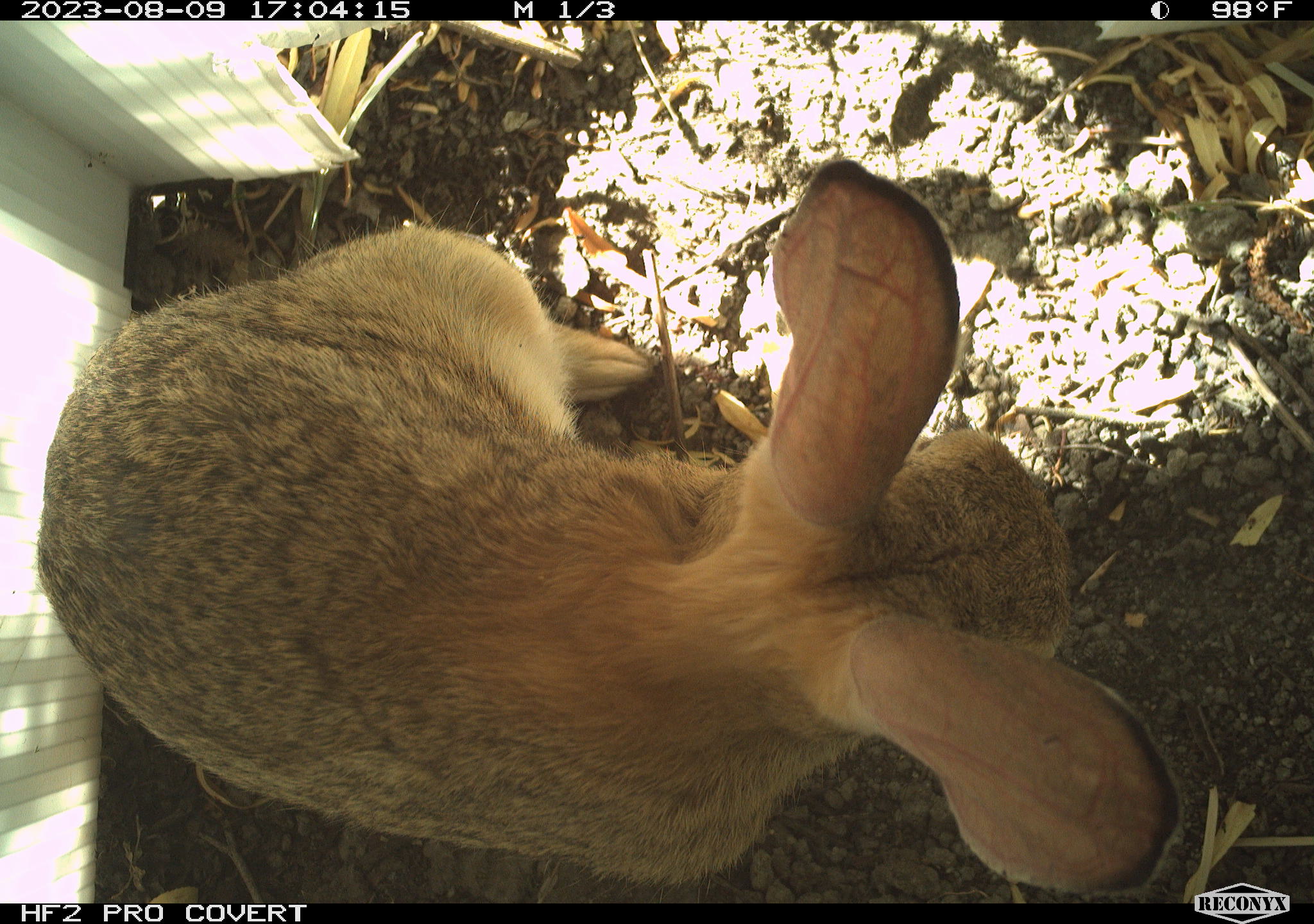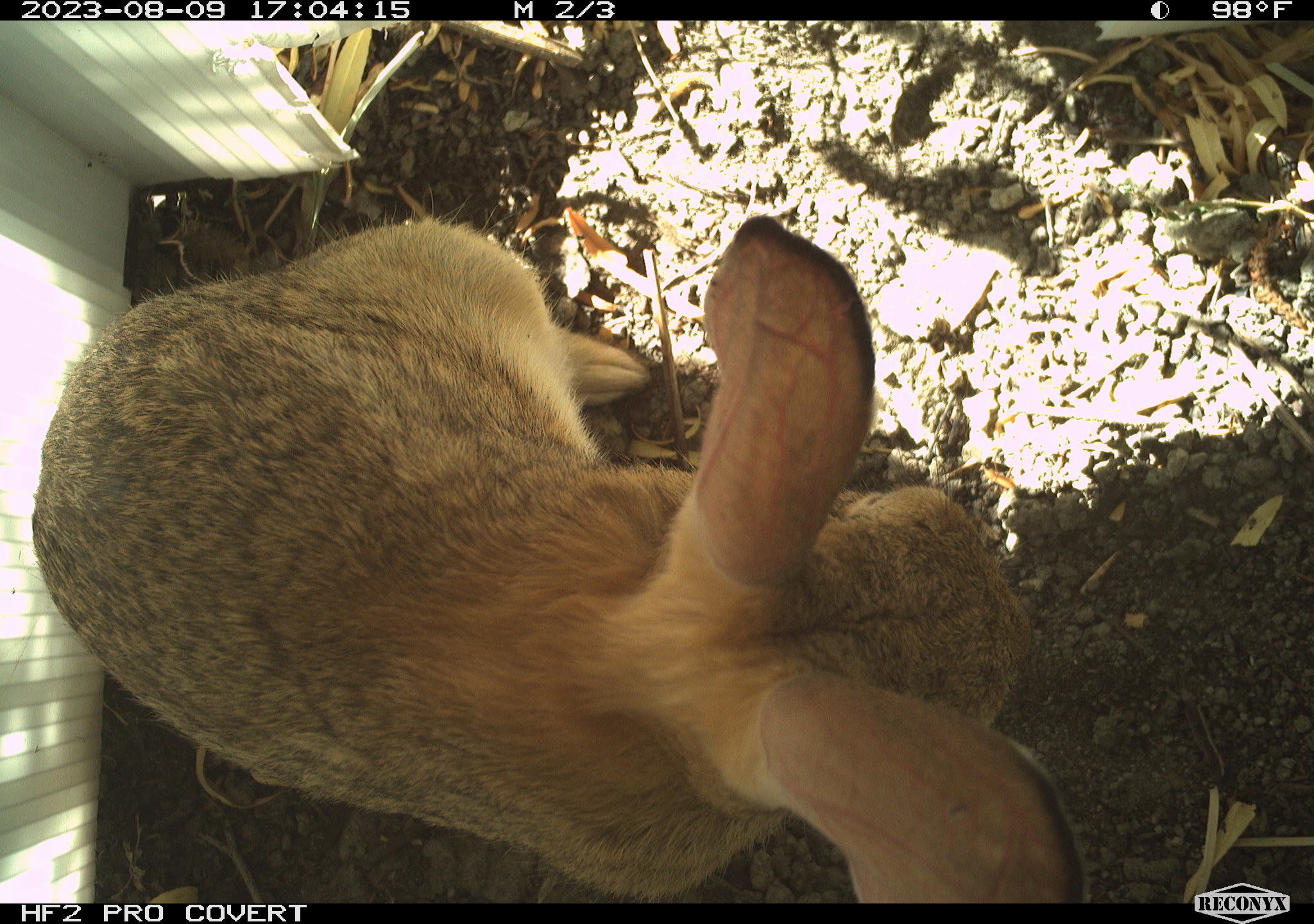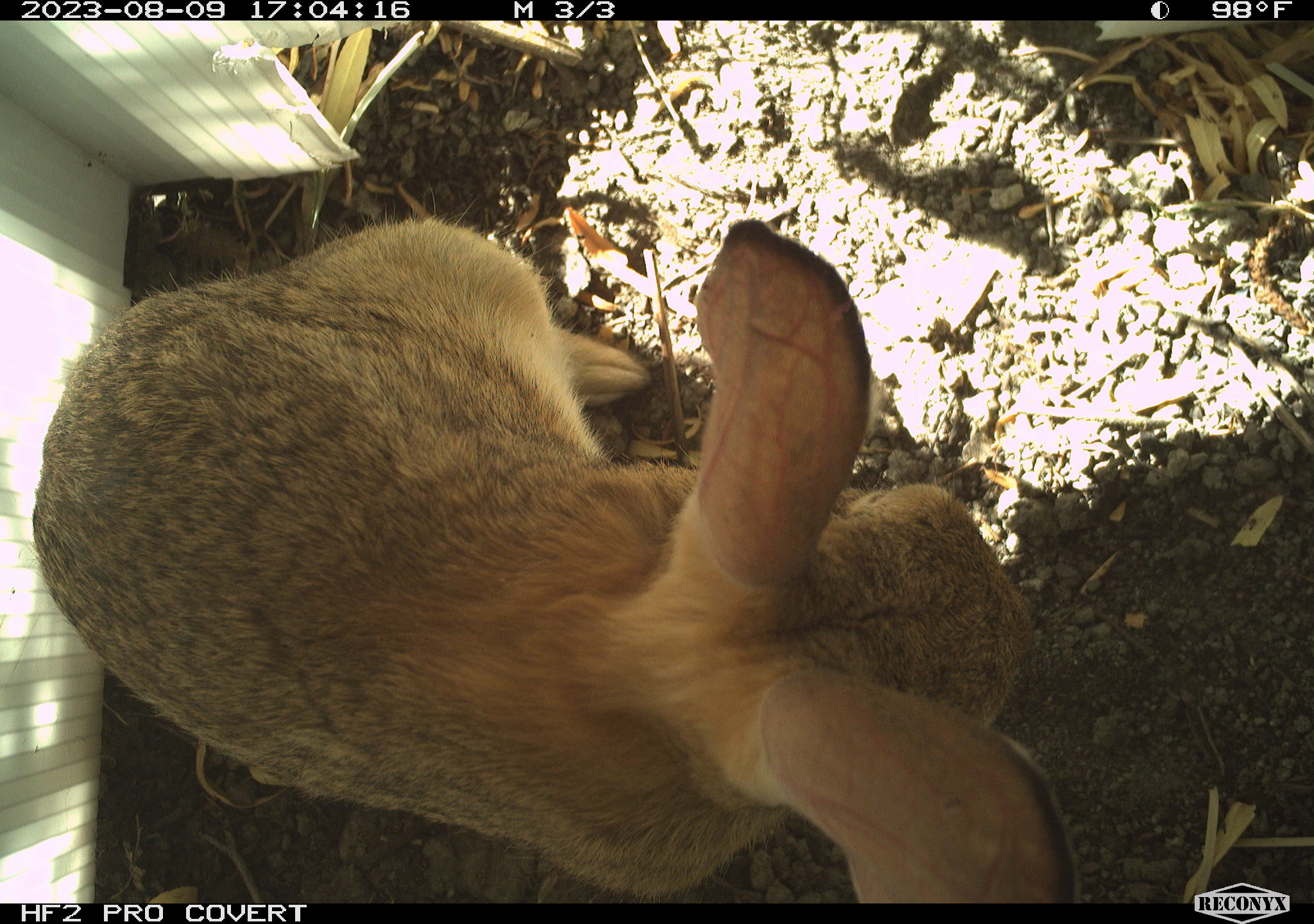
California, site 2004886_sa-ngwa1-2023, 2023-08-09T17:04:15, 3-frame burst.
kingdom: Animalia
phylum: Chordata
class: Mammalia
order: Lagomorpha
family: Leporidae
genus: Sylvilagus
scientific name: Sylvilagus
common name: cottontail rabbits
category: sylvilagus species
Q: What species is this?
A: Sylvilagus species (cottontail rabbits) (Sylvilagus).